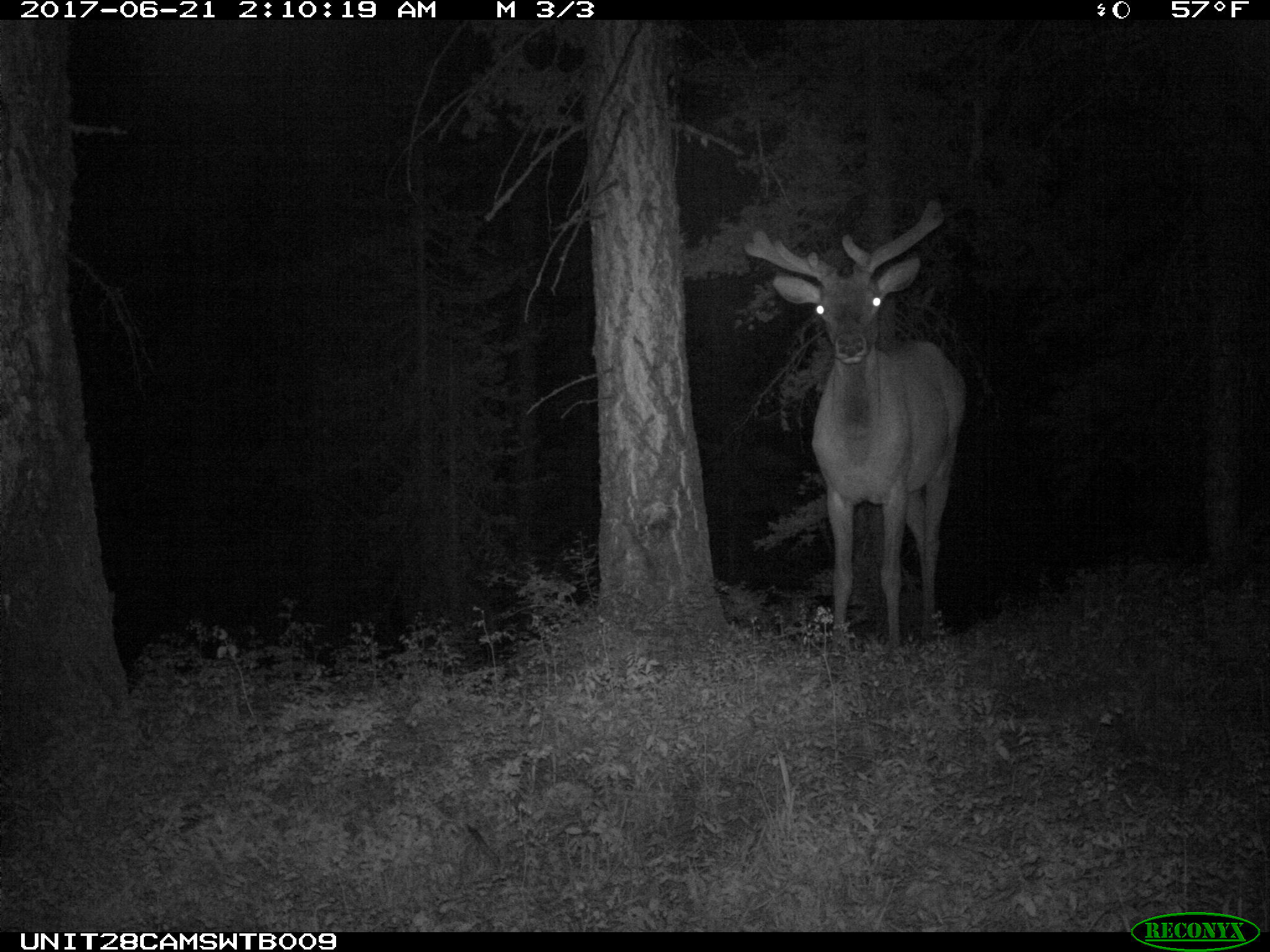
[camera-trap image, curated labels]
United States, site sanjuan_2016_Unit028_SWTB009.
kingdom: Animalia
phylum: Chordata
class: Mammalia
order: Artiodactyla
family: Cervidae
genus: Cervus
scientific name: Cervus elaphus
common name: red deer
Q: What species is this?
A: Cervus elaphus (red deer).